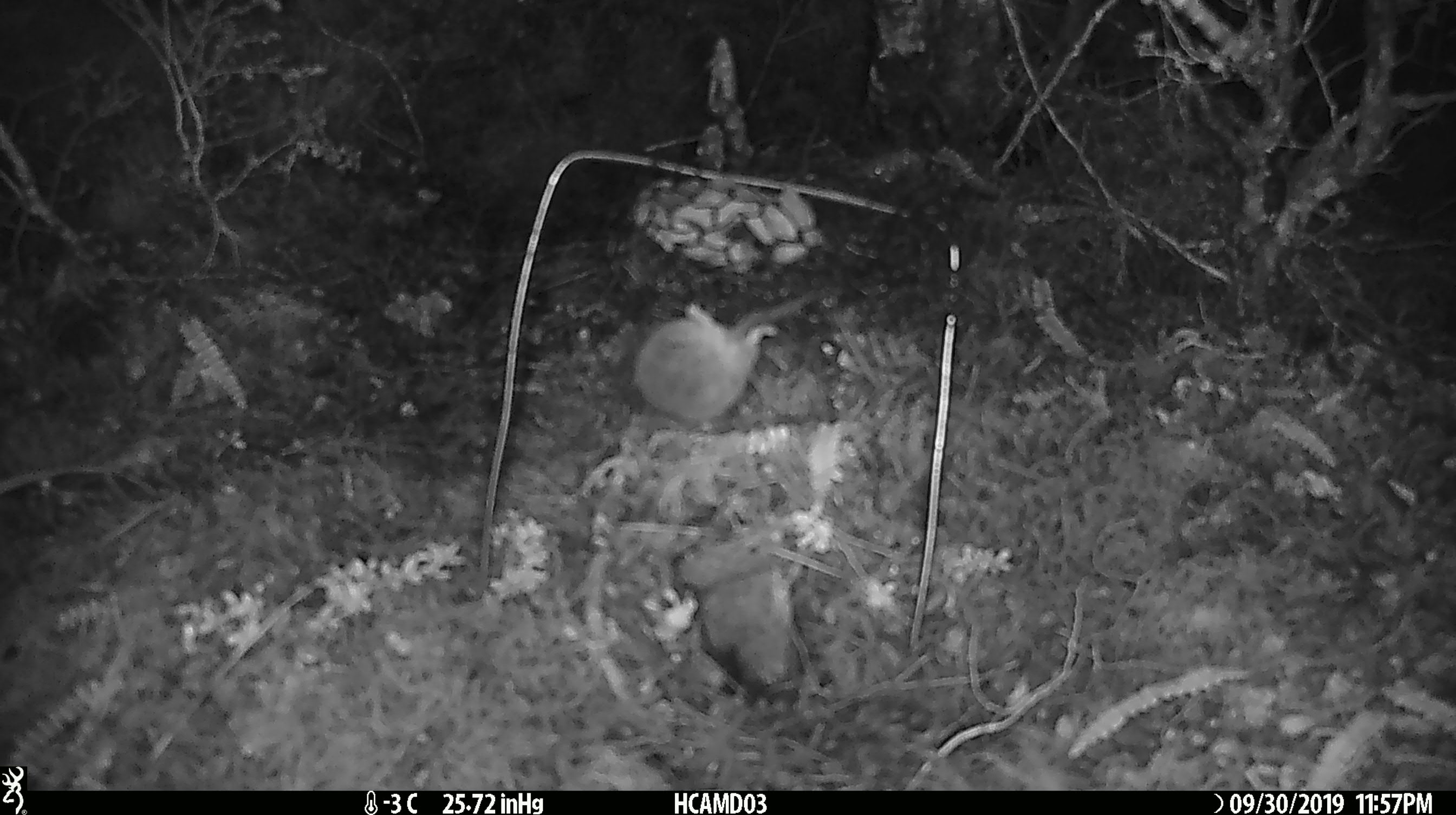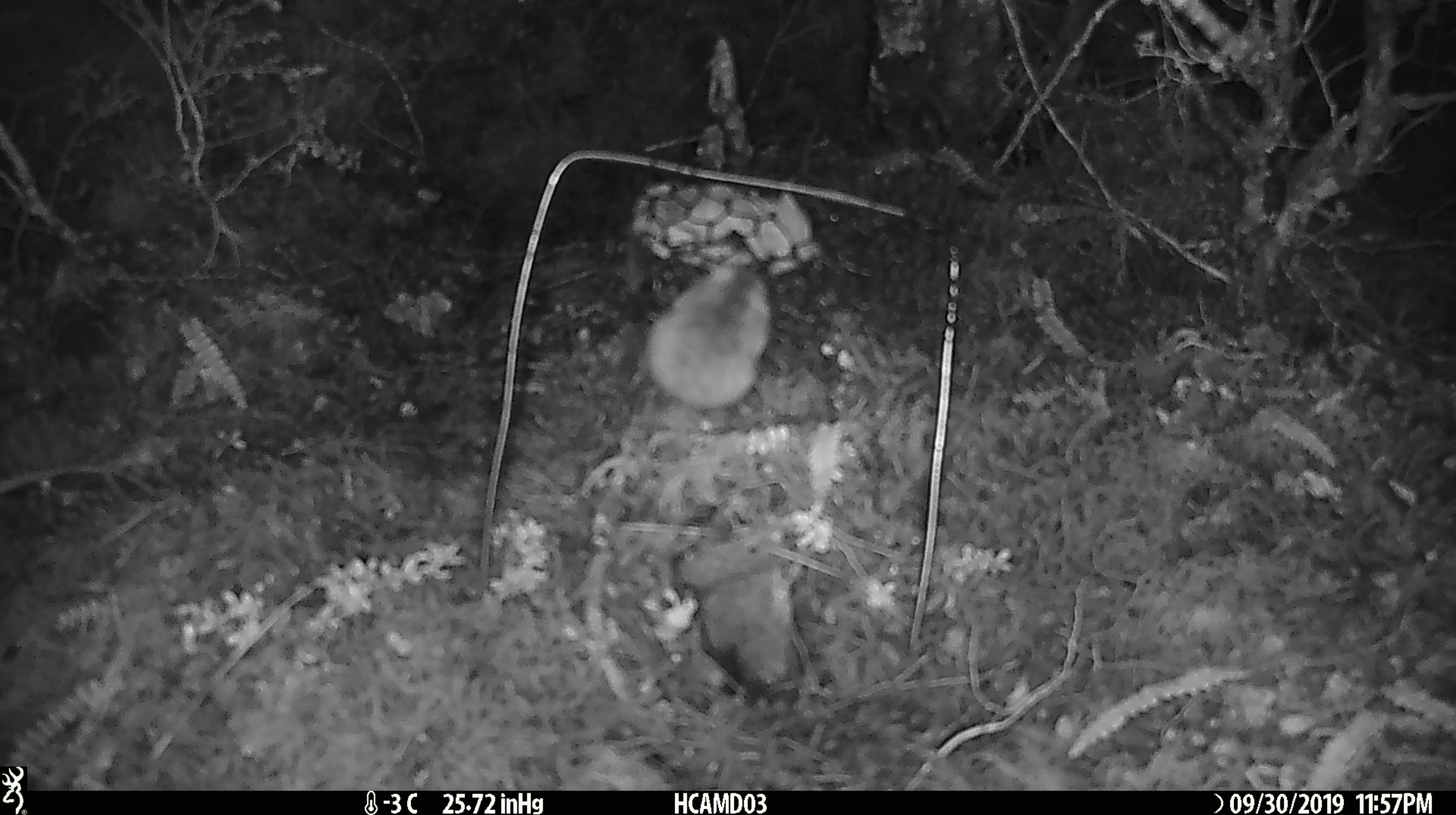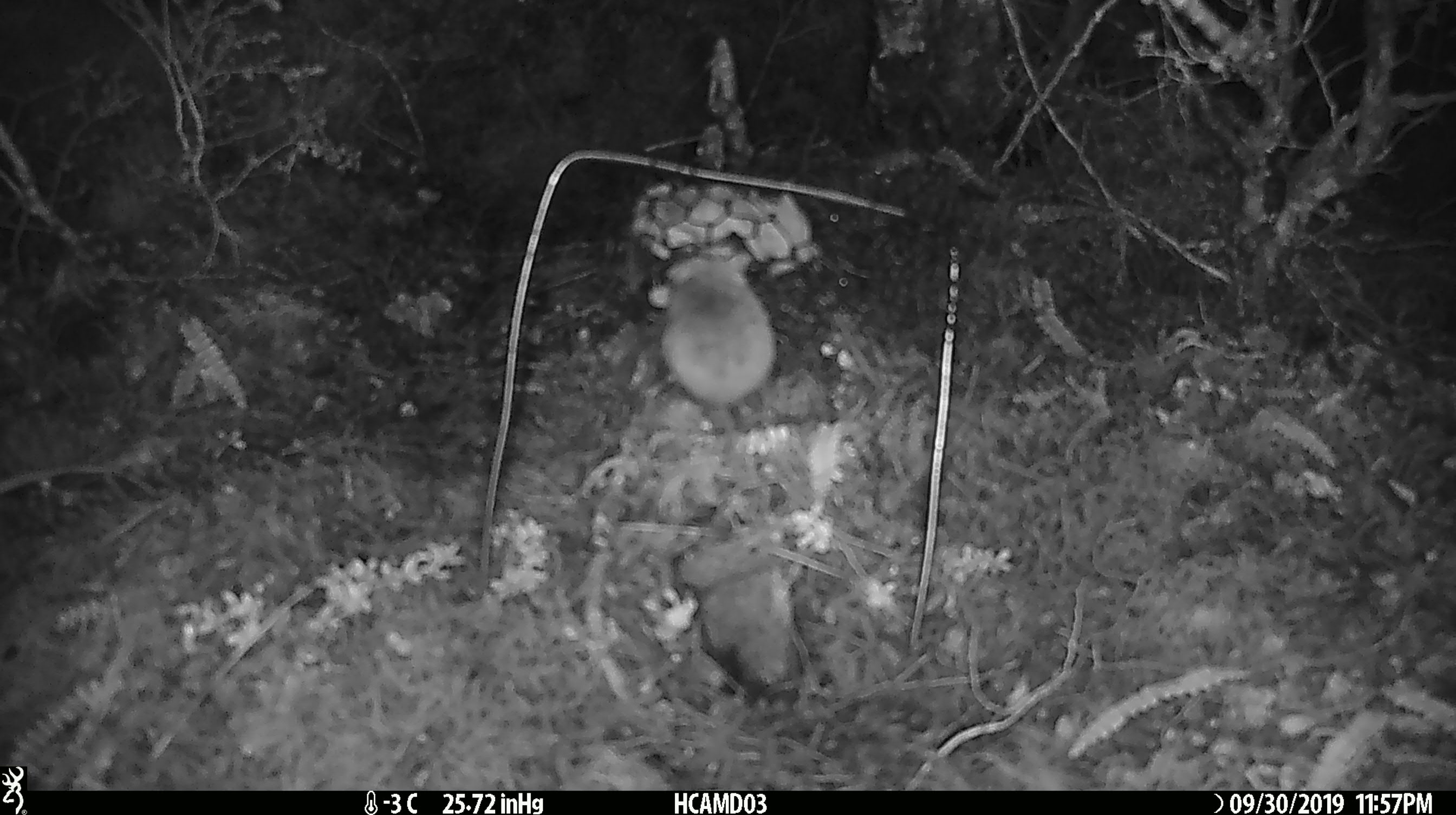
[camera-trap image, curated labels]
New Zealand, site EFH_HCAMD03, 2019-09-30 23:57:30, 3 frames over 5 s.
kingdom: Animalia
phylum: Chordata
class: Mammalia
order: Rodentia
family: Muridae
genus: Mus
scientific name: Mus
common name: mouse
Mouse (Mus).